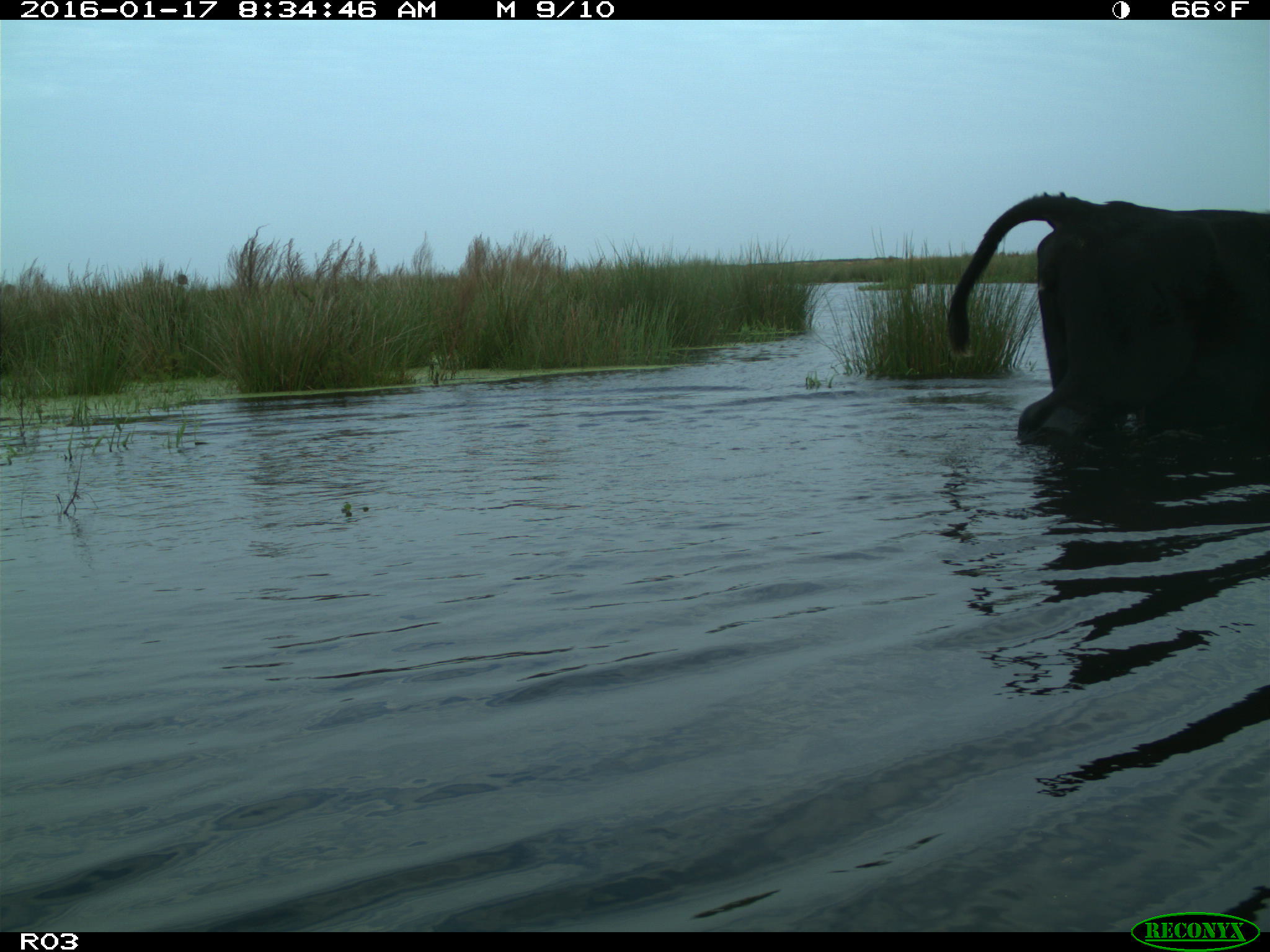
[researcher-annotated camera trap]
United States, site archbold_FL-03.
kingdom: Animalia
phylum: Chordata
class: Mammalia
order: Artiodactyla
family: Bovidae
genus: Bos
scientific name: Bos taurus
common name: domestic cow